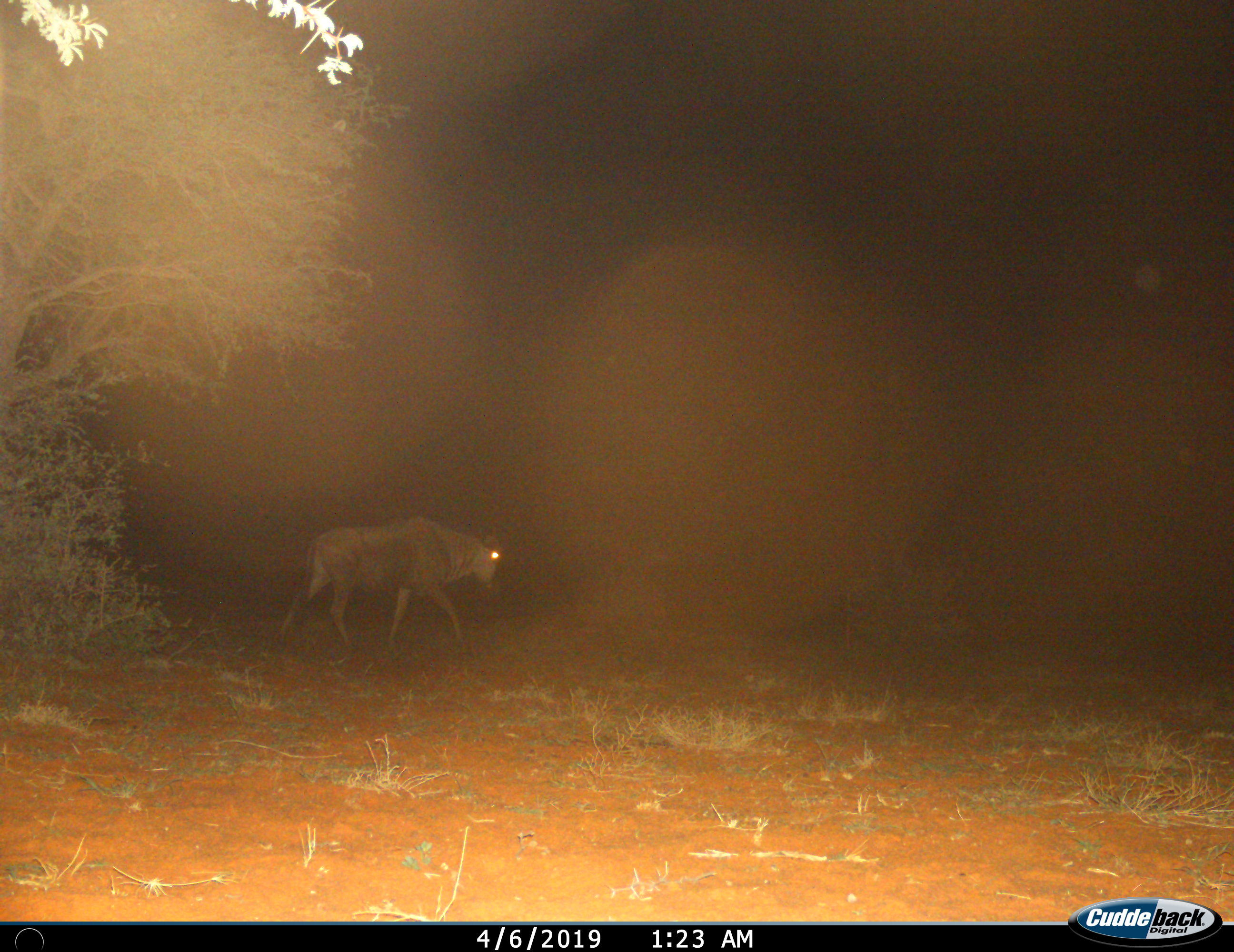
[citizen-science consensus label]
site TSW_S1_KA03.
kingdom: Animalia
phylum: Chordata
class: Mammalia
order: Artiodactyla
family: Bovidae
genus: Connochaetes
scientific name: Connochaetes taurinus taurinus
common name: blue wildebeest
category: wildebeestblue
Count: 1.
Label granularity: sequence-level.